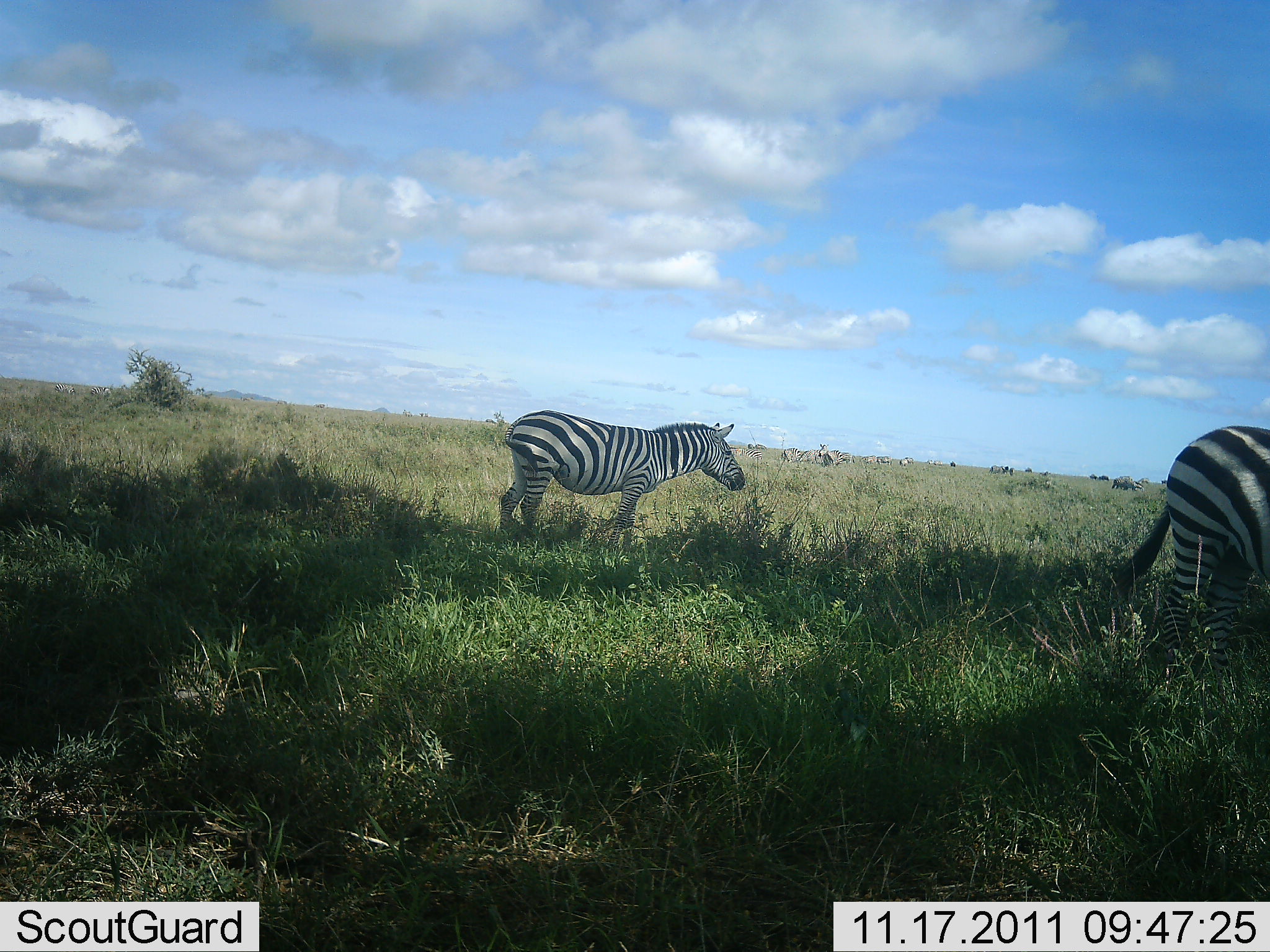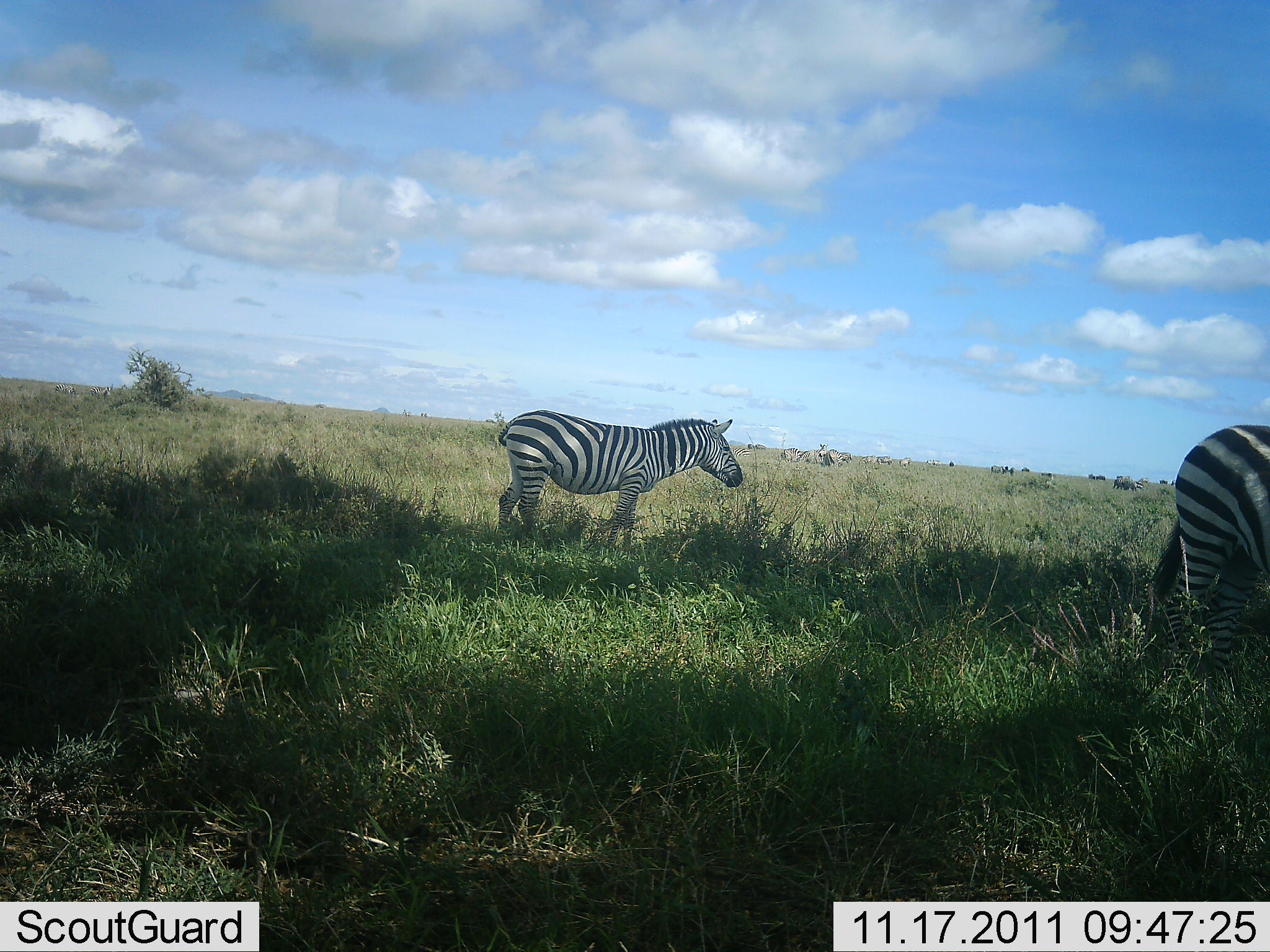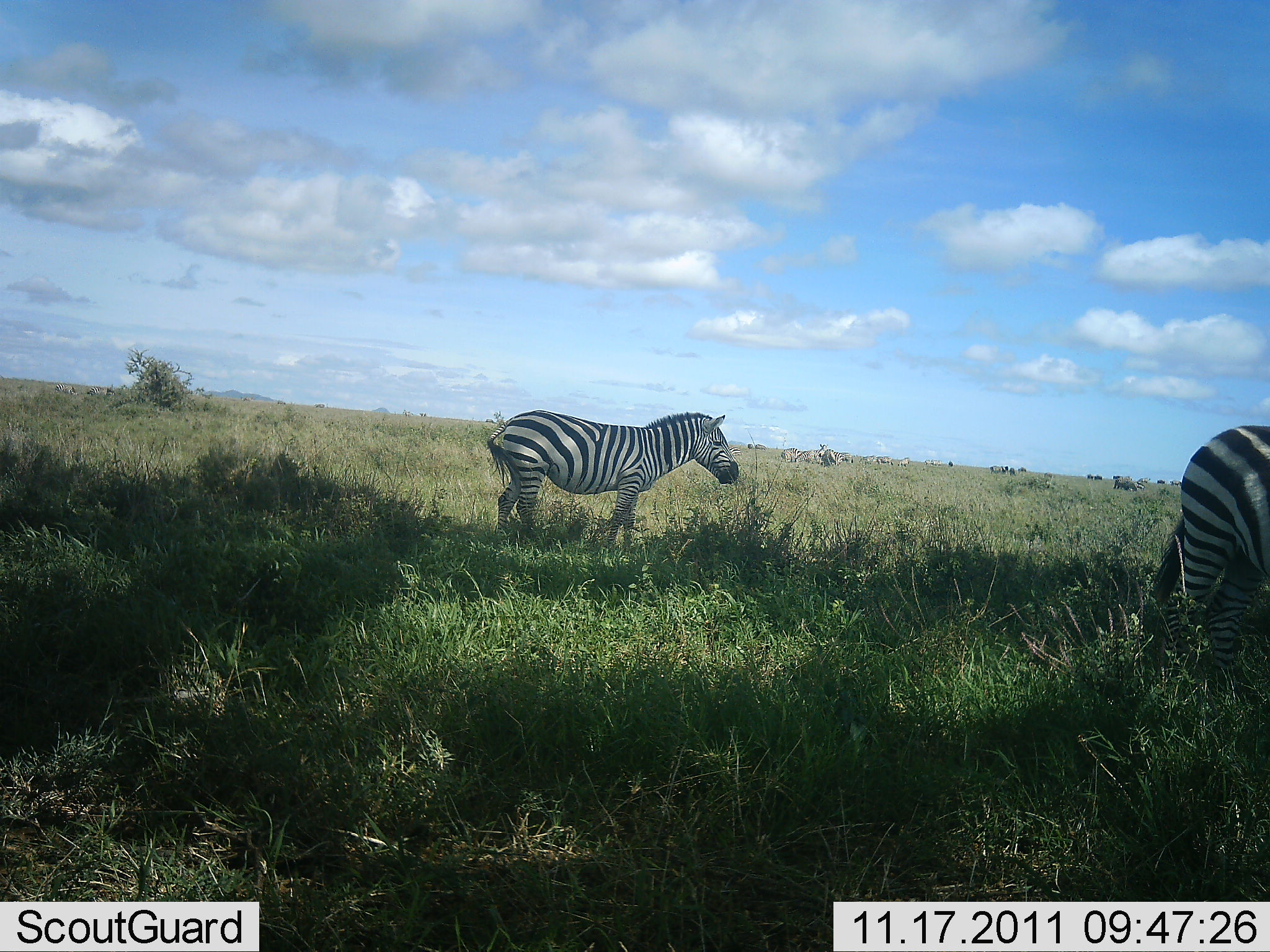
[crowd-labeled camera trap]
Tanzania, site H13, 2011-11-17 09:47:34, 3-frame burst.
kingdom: Animalia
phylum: Chordata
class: Mammalia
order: Perissodactyla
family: Equidae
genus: Equus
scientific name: Equus quagga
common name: plains zebra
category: zebra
Zebra (plains zebra) (Equus quagga), count 2. Behavior (volunteer vote fractions): standing 65%, resting 6%, moving 29%, interacting 0%. Young present (vote fraction): 0%. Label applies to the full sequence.